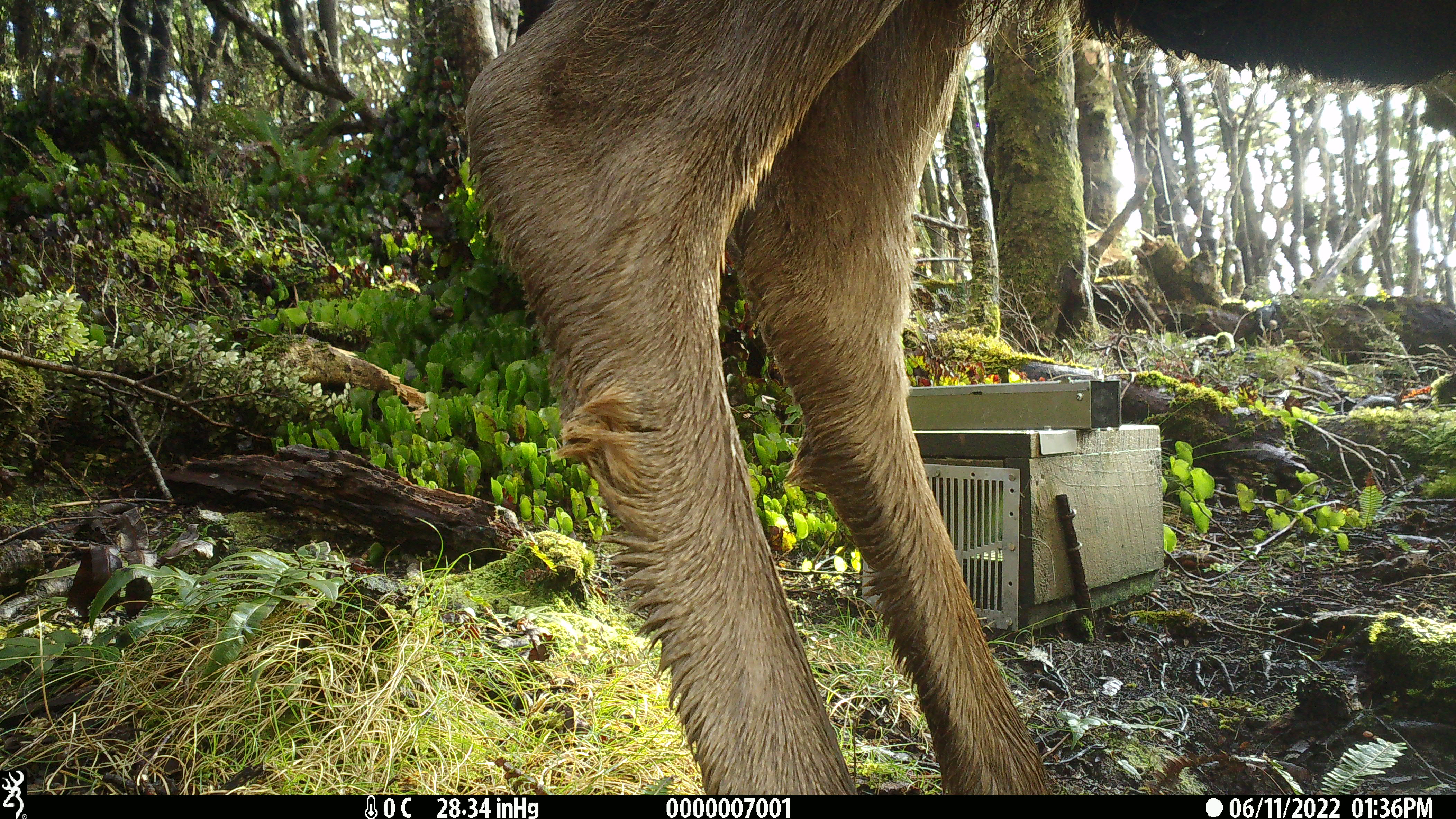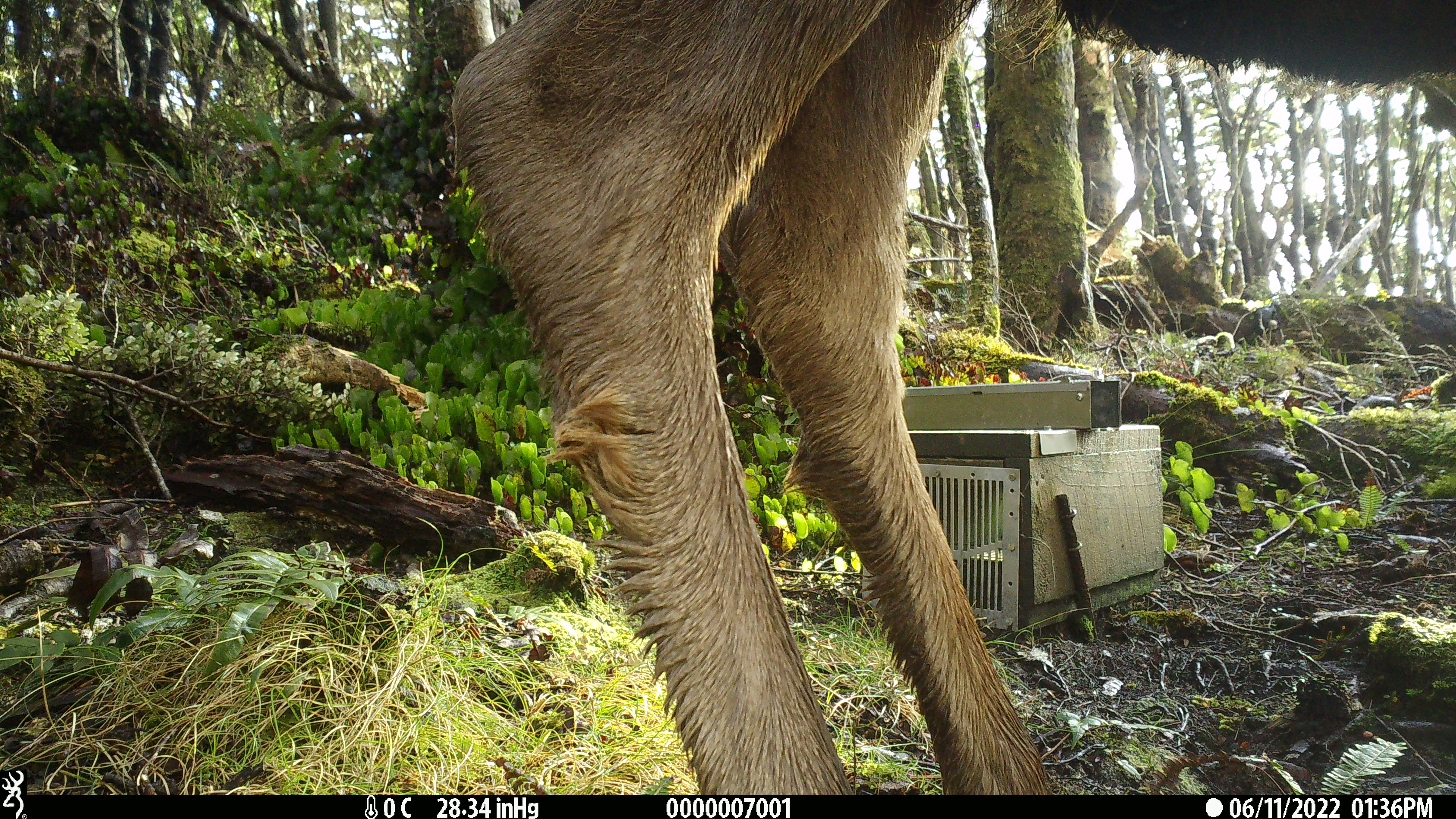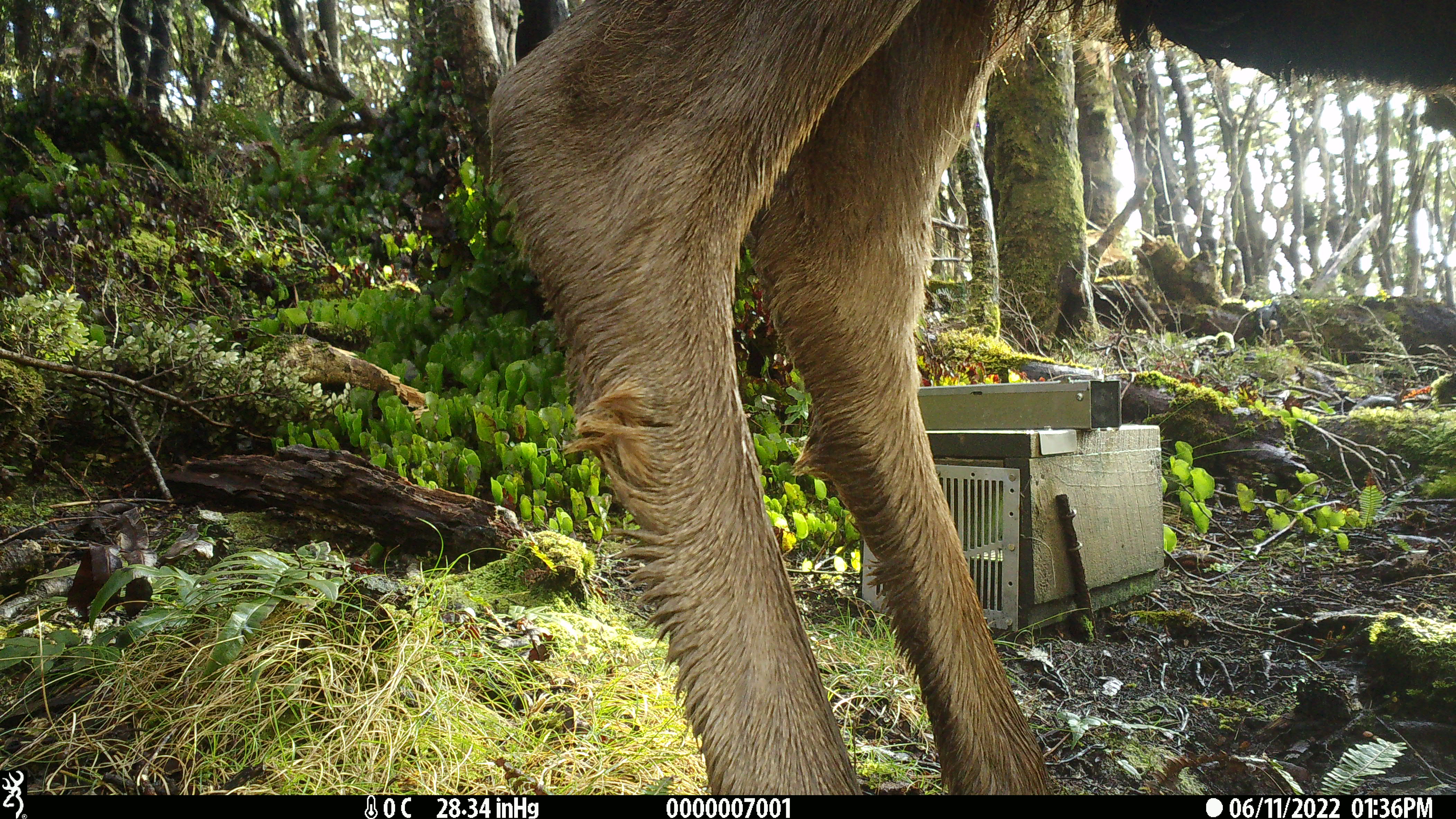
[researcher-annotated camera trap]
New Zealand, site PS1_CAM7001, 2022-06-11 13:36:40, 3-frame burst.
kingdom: Animalia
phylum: Chordata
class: Mammalia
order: Artiodactyla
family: Cervidae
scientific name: Cervidae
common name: deer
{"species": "deer (Cervidae)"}